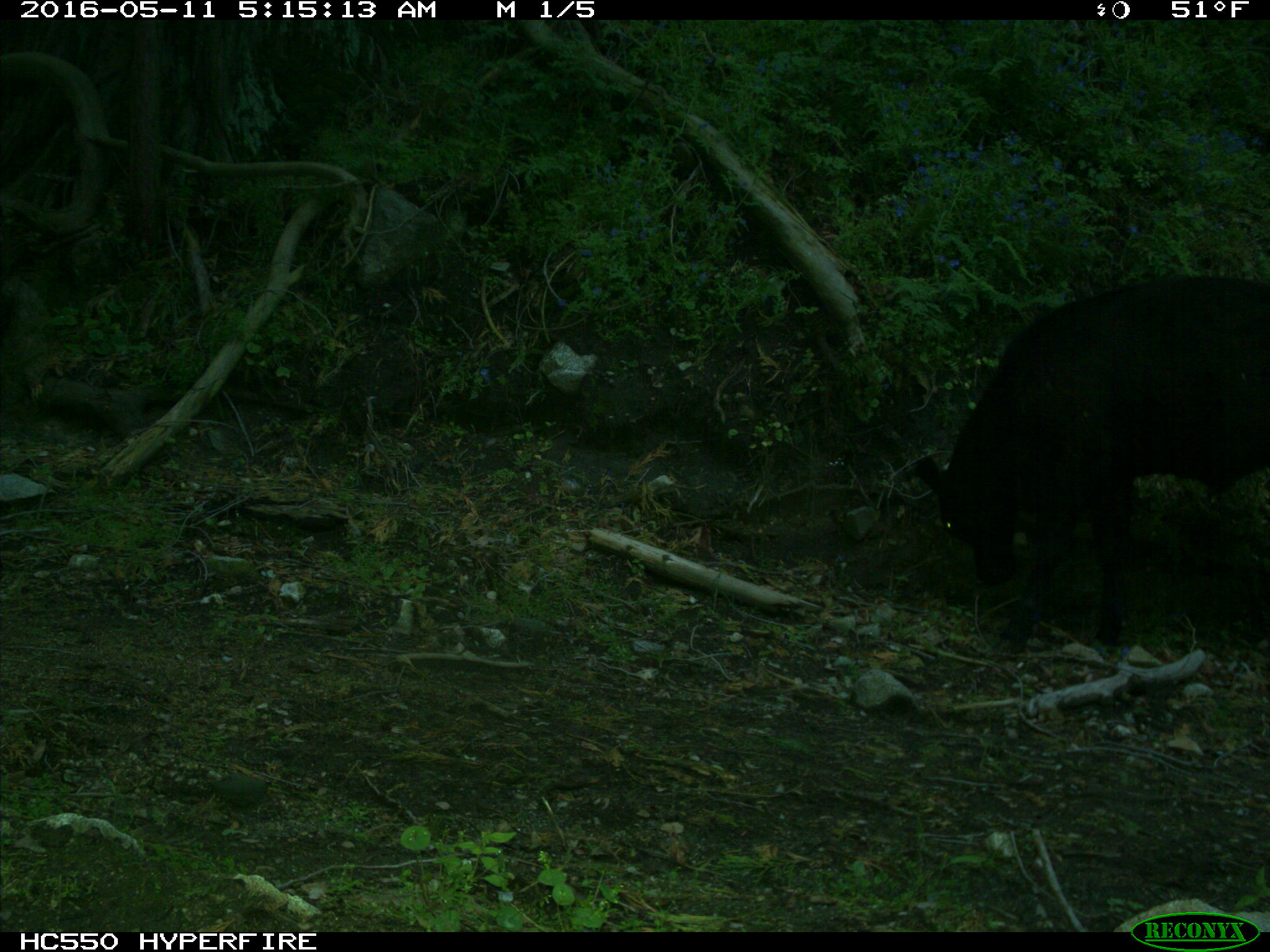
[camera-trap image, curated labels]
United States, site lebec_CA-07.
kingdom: Animalia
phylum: Chordata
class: Mammalia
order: Artiodactyla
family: Bovidae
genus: Bos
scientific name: Bos taurus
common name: domestic cow